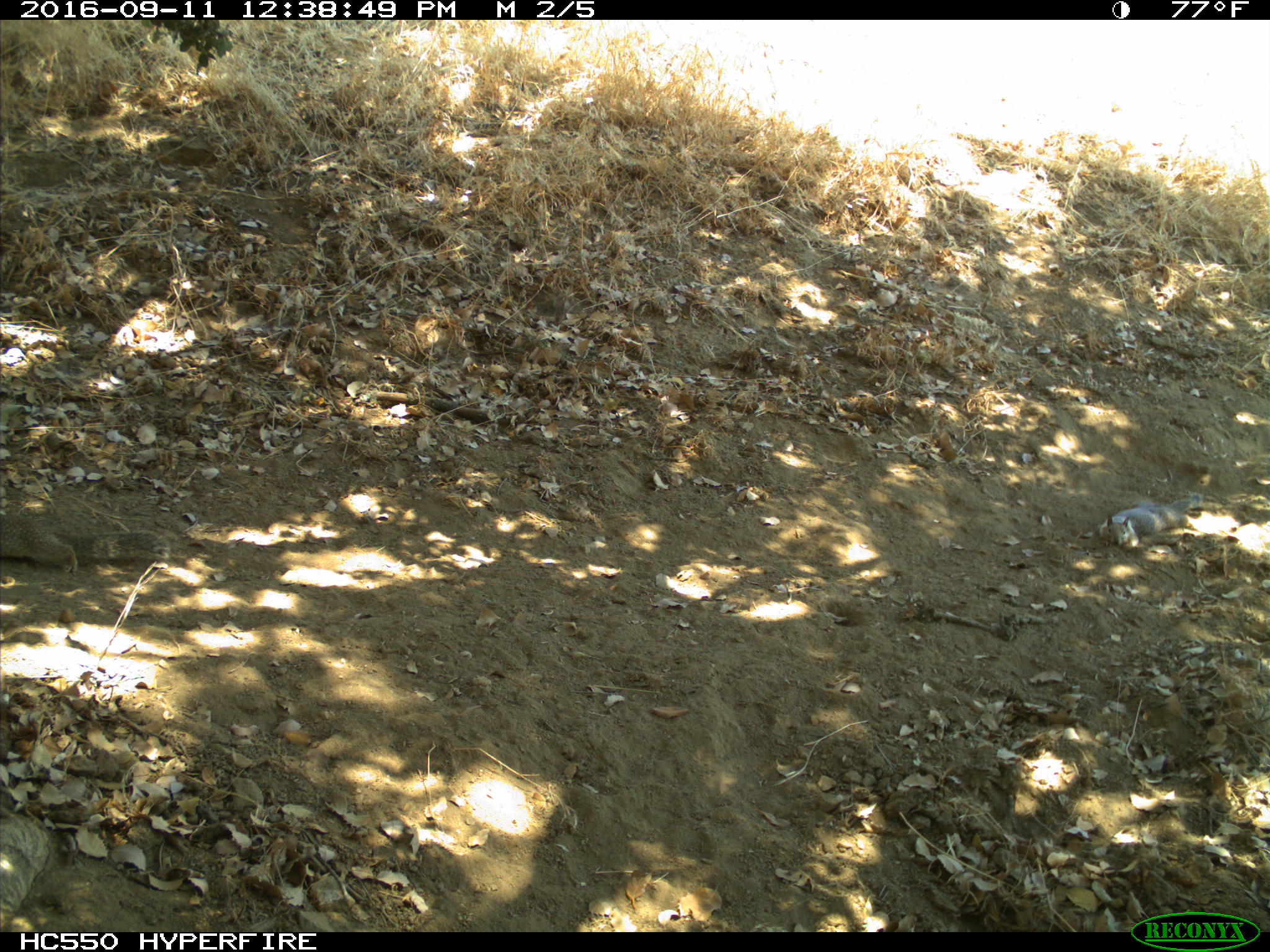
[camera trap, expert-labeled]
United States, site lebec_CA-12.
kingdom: Animalia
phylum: Chordata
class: Mammalia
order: Rodentia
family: Sciuridae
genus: Otospermophilus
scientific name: Otospermophilus beecheyi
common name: california ground squirrel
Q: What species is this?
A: Otospermophilus beecheyi (california ground squirrel).